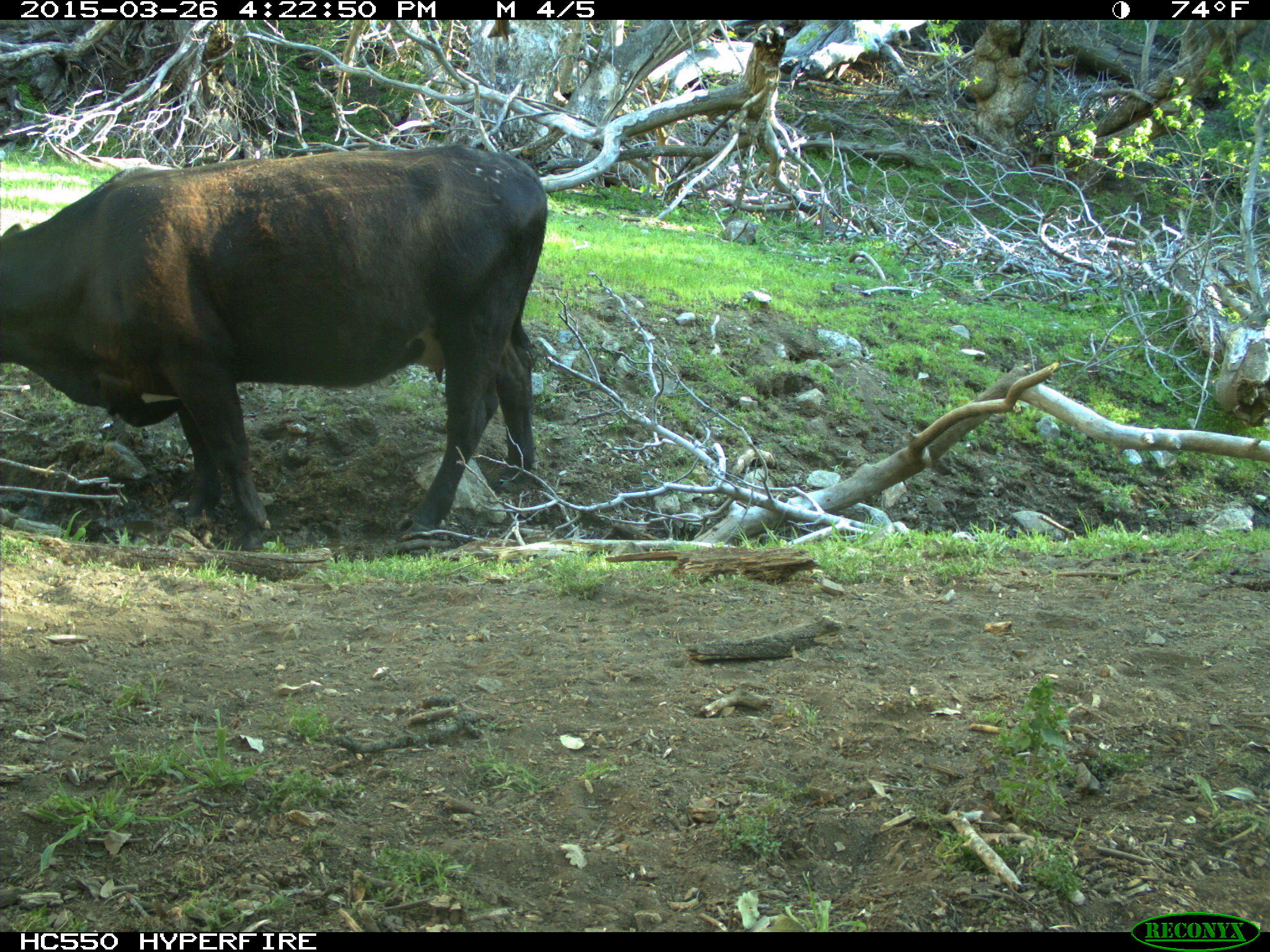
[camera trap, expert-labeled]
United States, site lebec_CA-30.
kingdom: Animalia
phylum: Chordata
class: Mammalia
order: Artiodactyla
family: Bovidae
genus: Bos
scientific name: Bos taurus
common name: domestic cow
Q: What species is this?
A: Bos taurus (domestic cow).